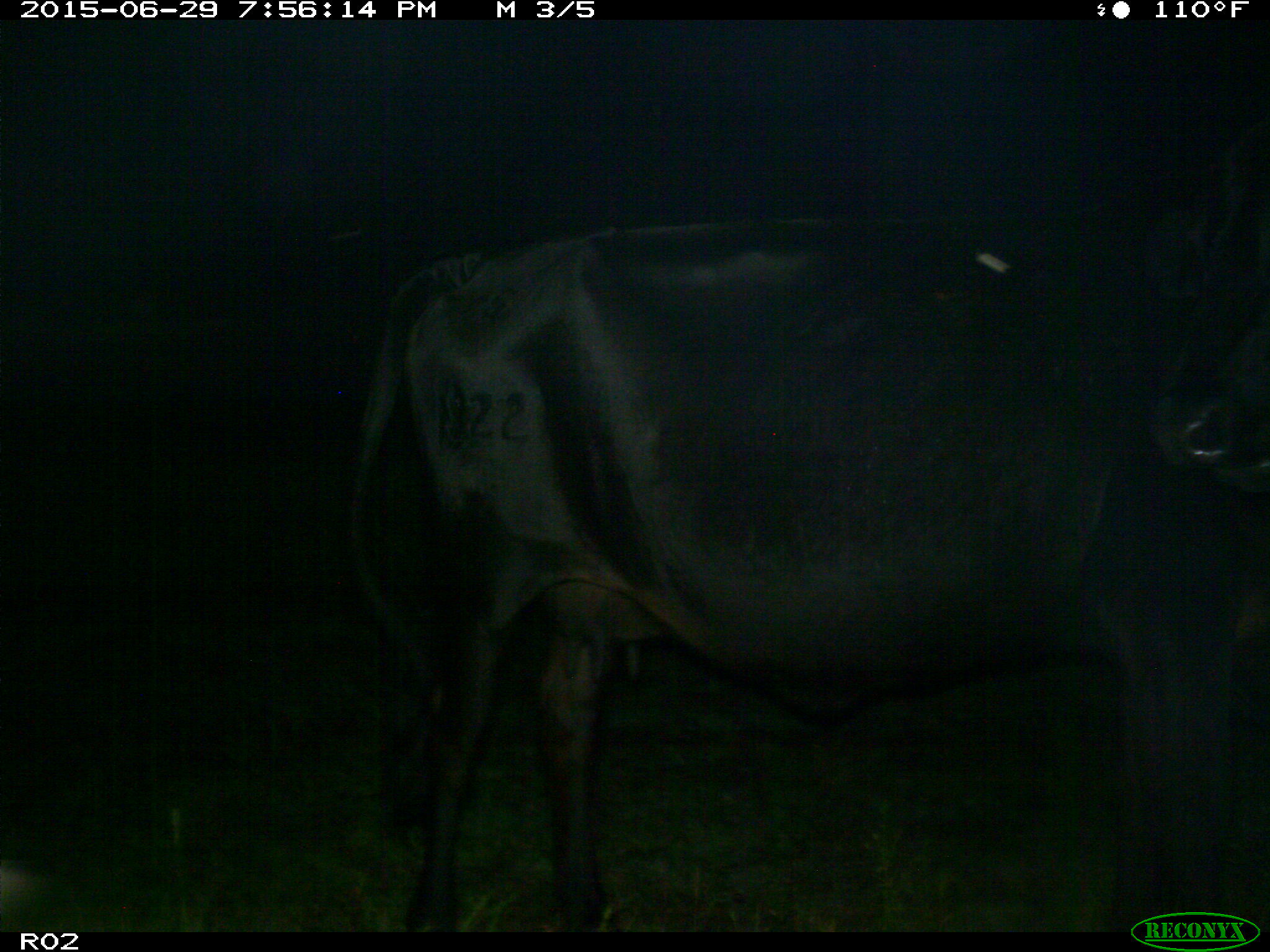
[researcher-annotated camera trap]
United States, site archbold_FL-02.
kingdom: Animalia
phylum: Chordata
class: Mammalia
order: Artiodactyla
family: Bovidae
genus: Bos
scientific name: Bos taurus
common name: domestic cow